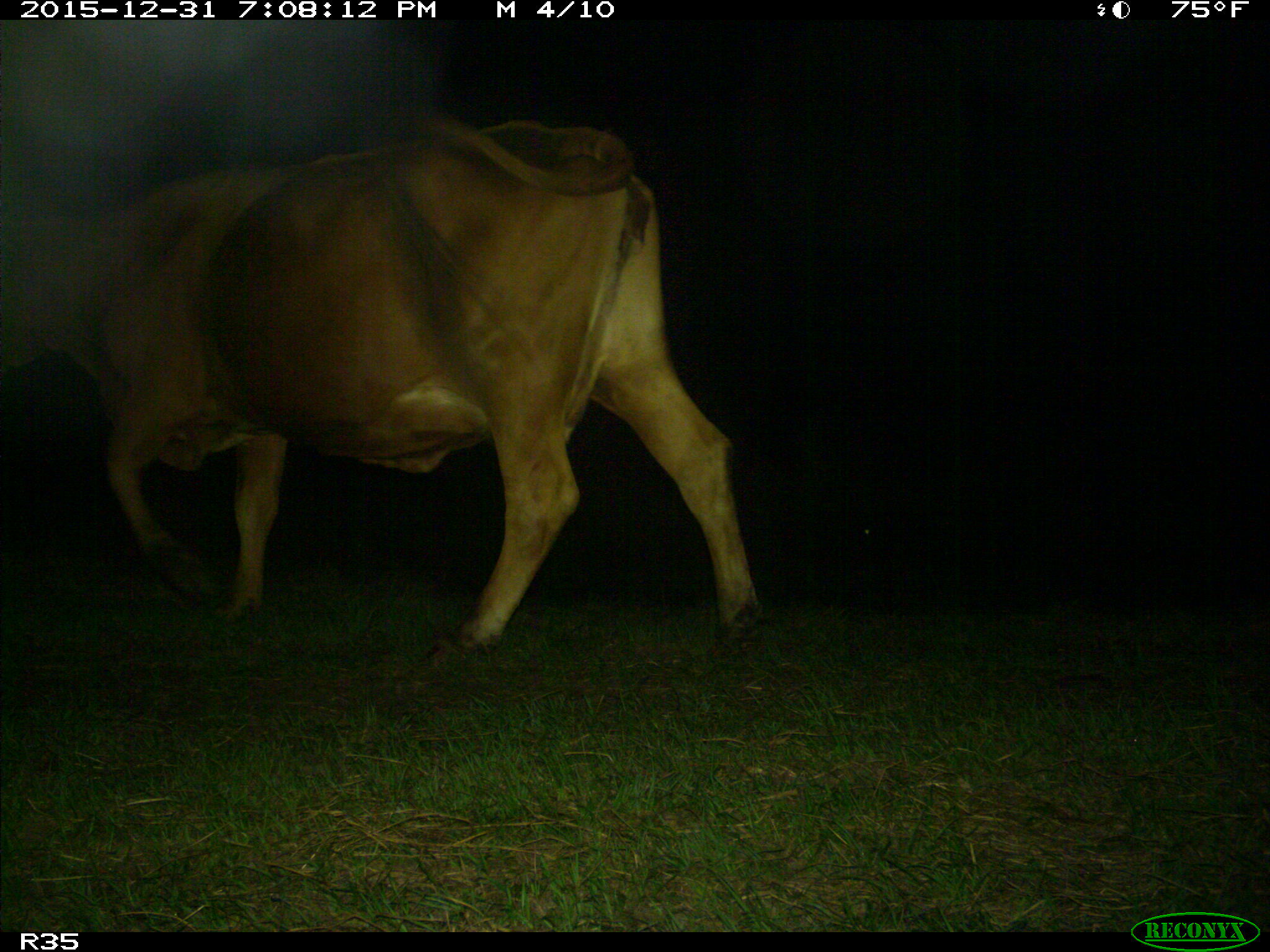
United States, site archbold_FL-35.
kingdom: Animalia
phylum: Chordata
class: Mammalia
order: Artiodactyla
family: Bovidae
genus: Bos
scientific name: Bos taurus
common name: domestic cow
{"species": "Bos taurus (domestic cow)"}